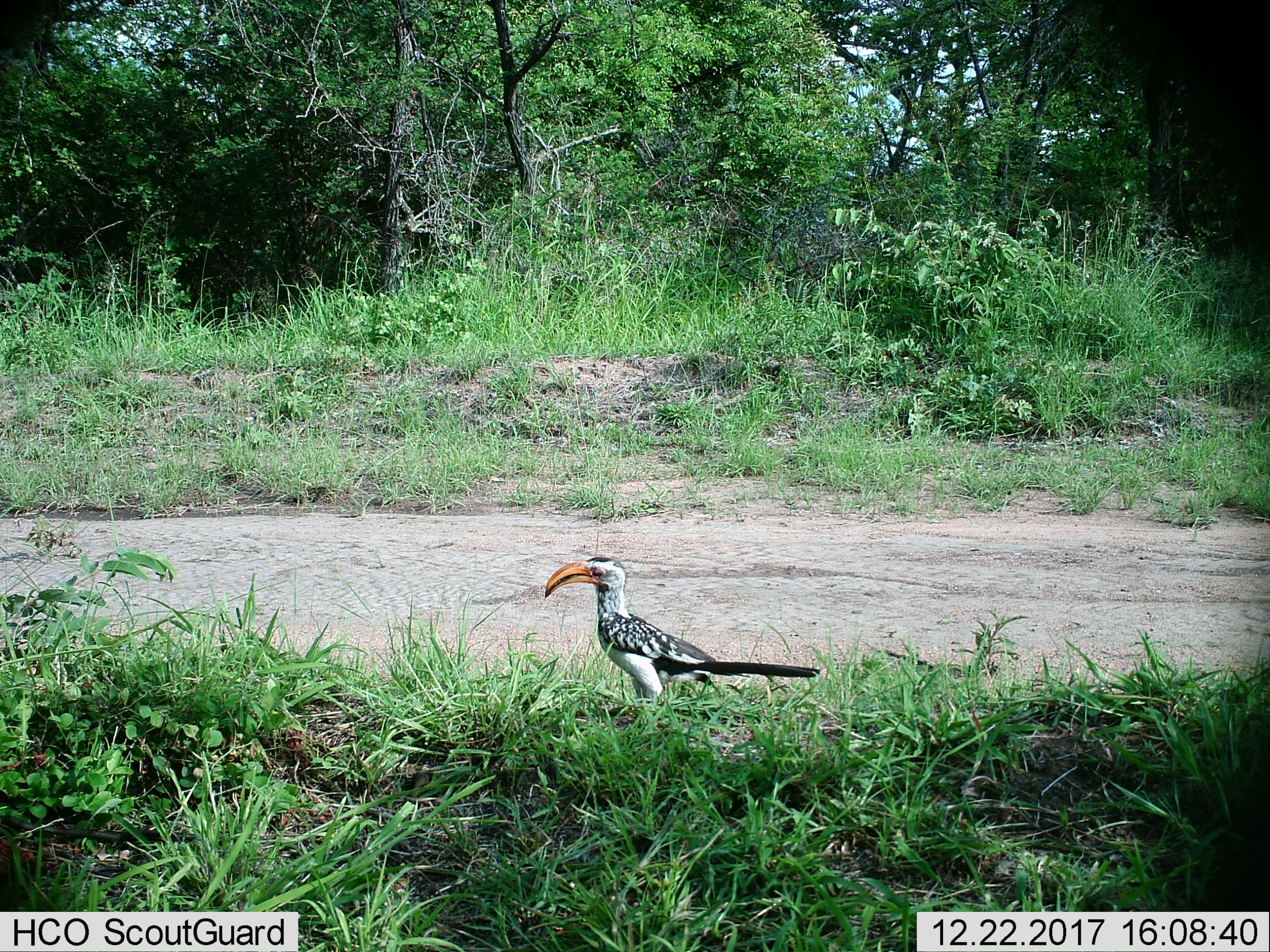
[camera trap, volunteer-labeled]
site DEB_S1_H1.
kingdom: Animalia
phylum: Chordata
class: Aves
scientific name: Aves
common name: bird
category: birdother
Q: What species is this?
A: Birdother (bird) (Aves).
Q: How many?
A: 1.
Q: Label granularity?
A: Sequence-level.